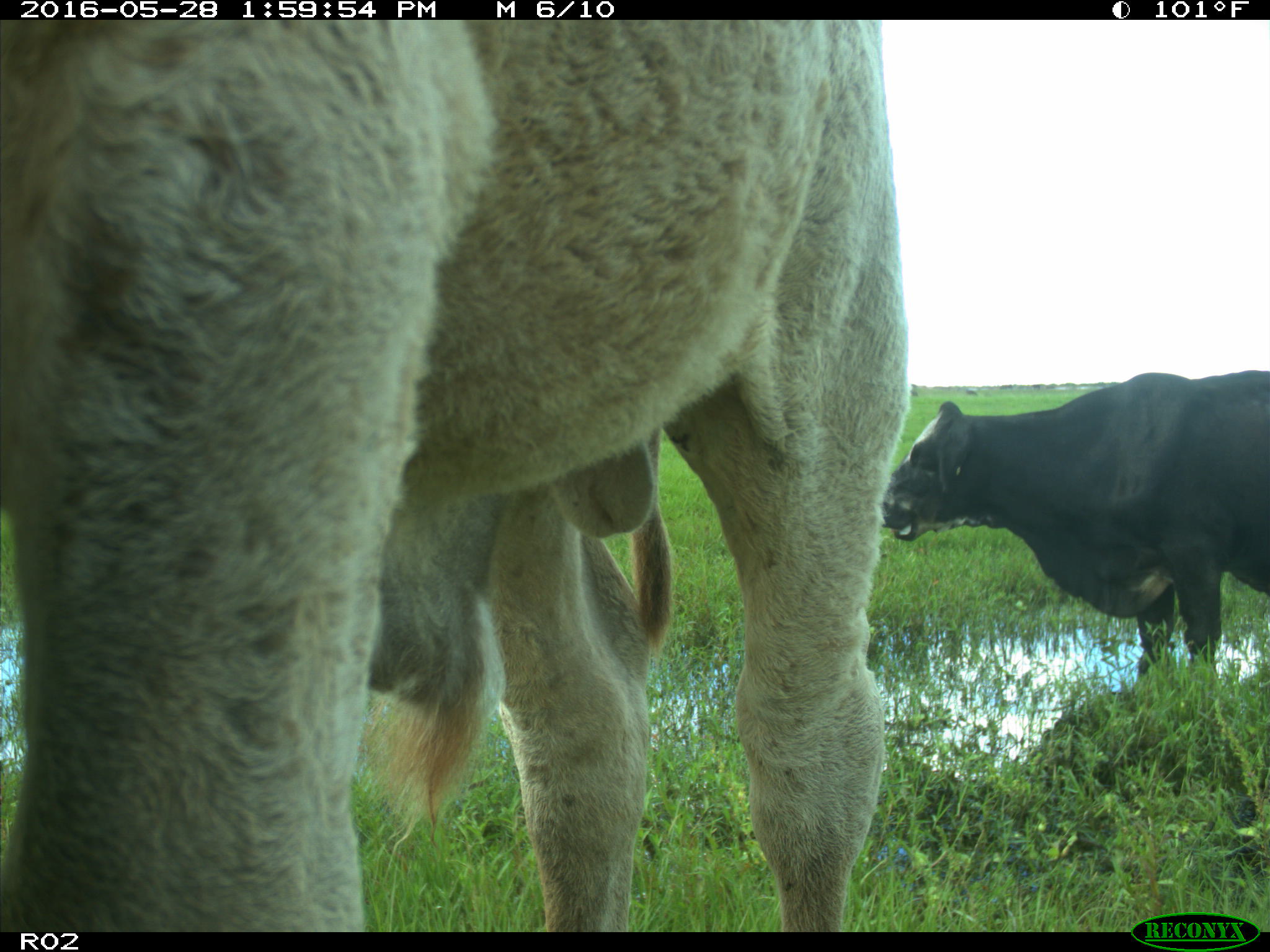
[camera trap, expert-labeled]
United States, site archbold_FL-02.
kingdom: Animalia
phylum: Chordata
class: Mammalia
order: Artiodactyla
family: Bovidae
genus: Bos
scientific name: Bos taurus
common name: domestic cow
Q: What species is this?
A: Bos taurus (domestic cow).